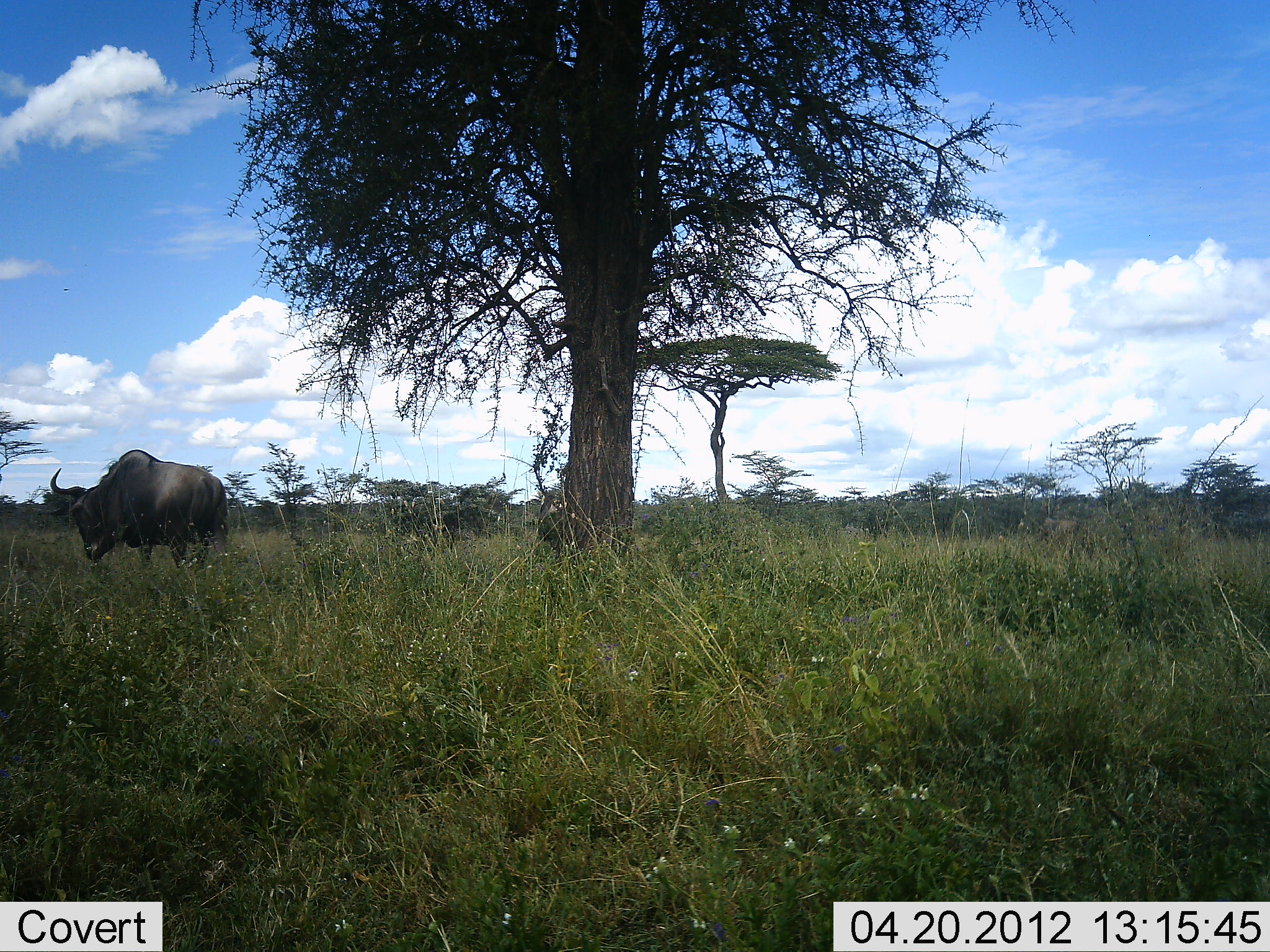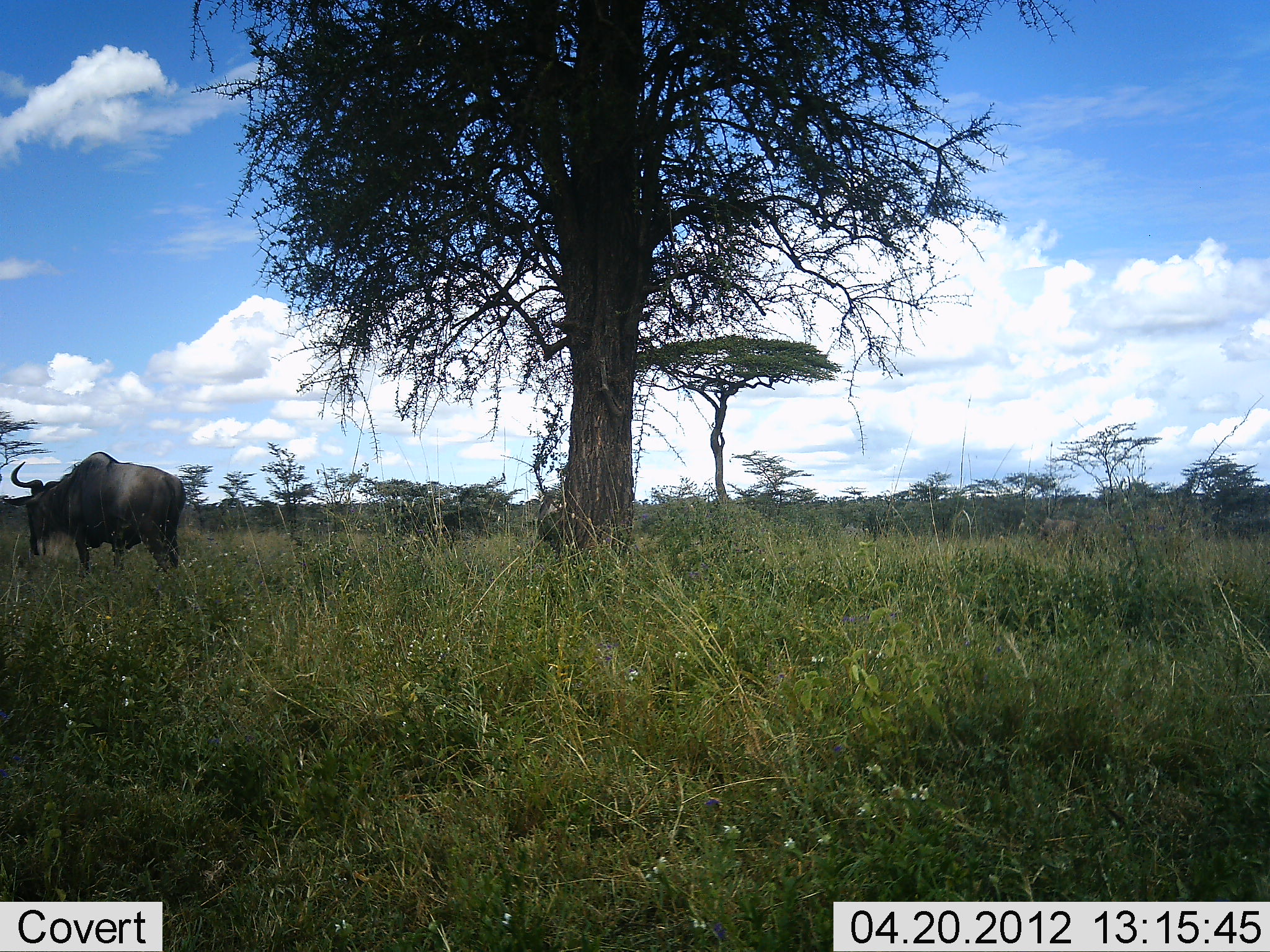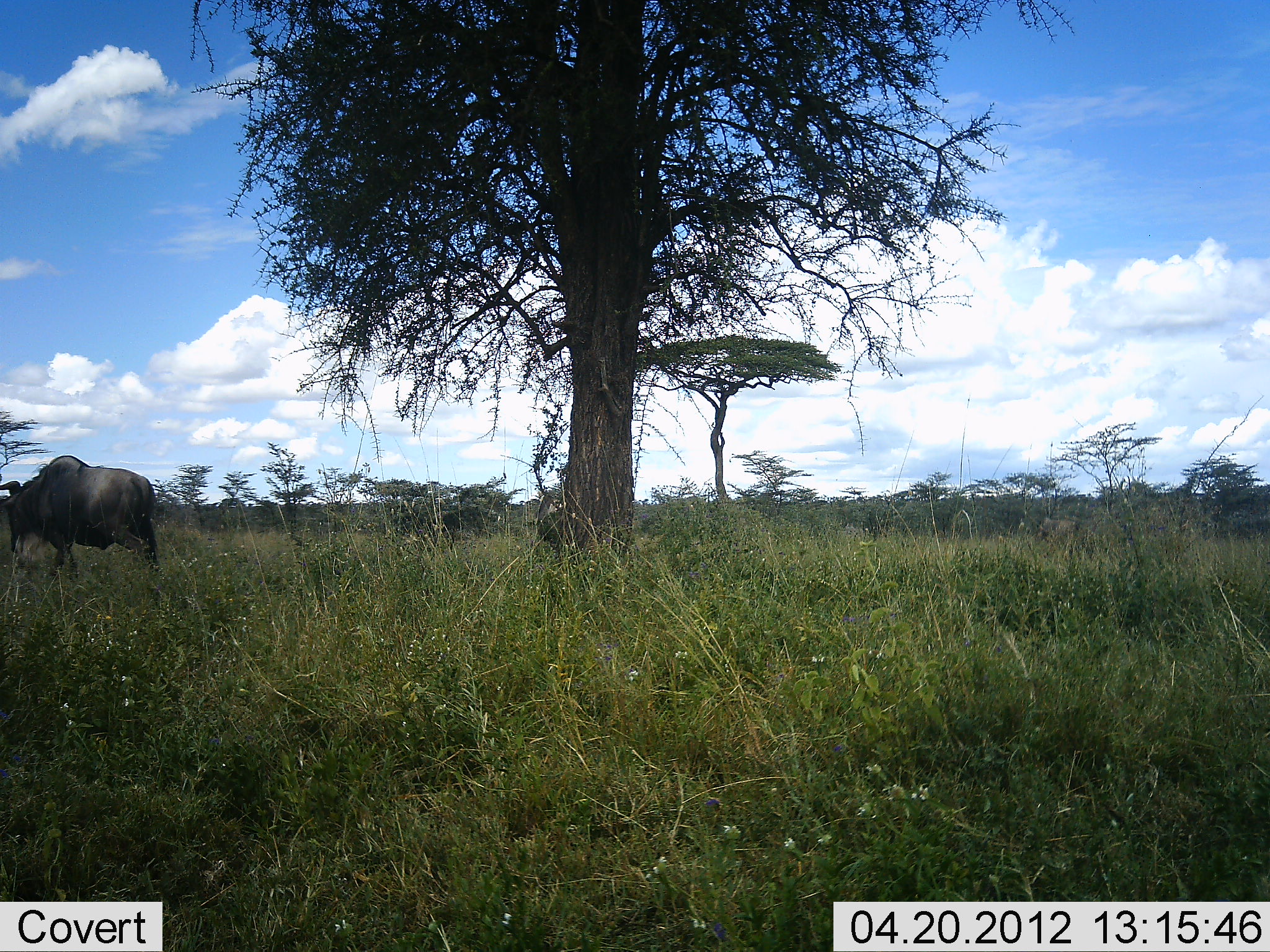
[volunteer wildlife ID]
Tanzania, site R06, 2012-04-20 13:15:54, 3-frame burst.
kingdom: Animalia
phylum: Chordata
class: Mammalia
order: Artiodactyla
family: Bovidae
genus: Connochaetes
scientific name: Connochaetes taurinus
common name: blue wildebeest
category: wildebeest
Wildebeest (blue wildebeest) (Connochaetes taurinus), count 1. Behavior (volunteer vote fractions): standing 13%, resting 0%, moving 93%, interacting 0%. Young present (vote fraction): 0%. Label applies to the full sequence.